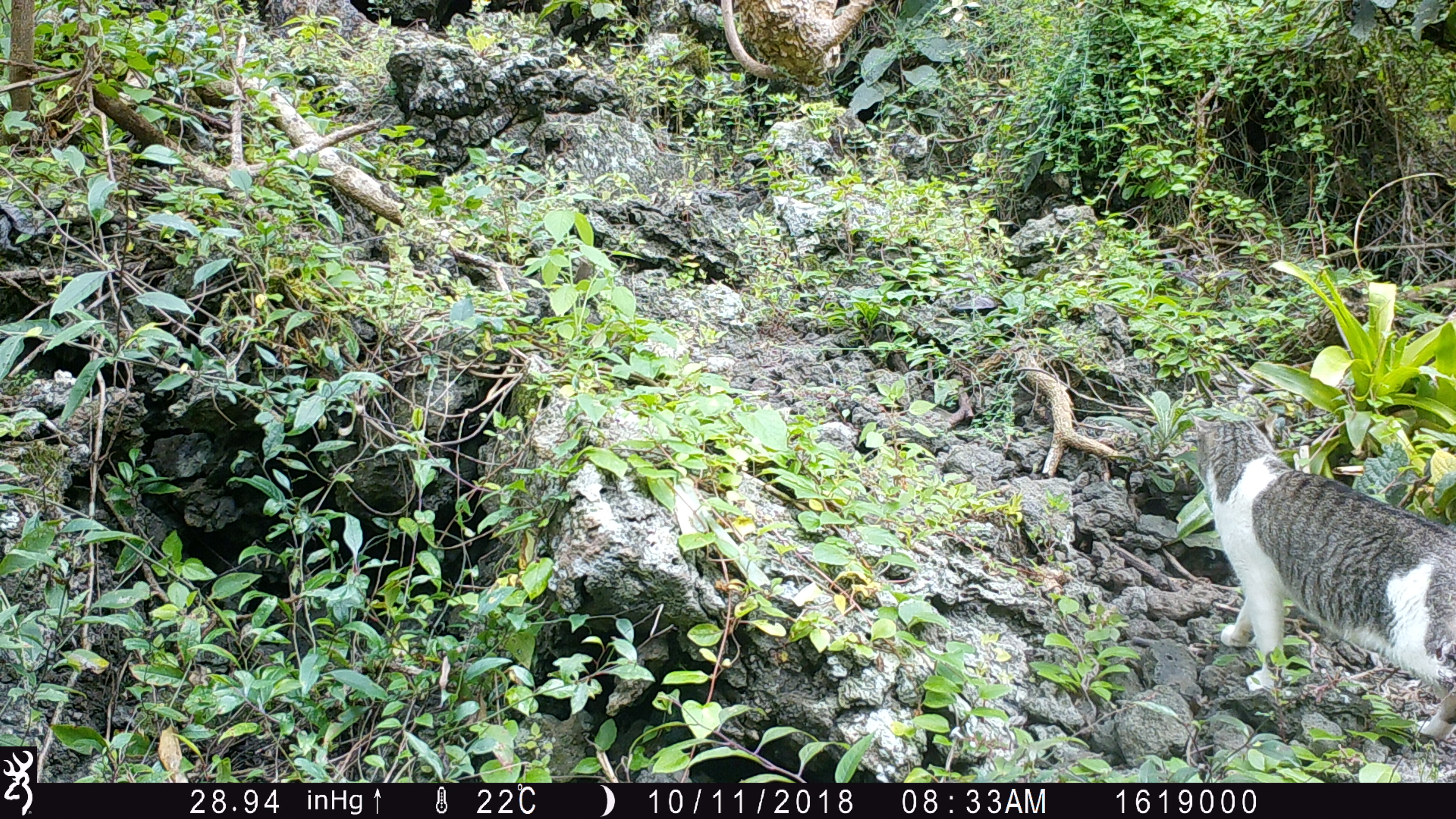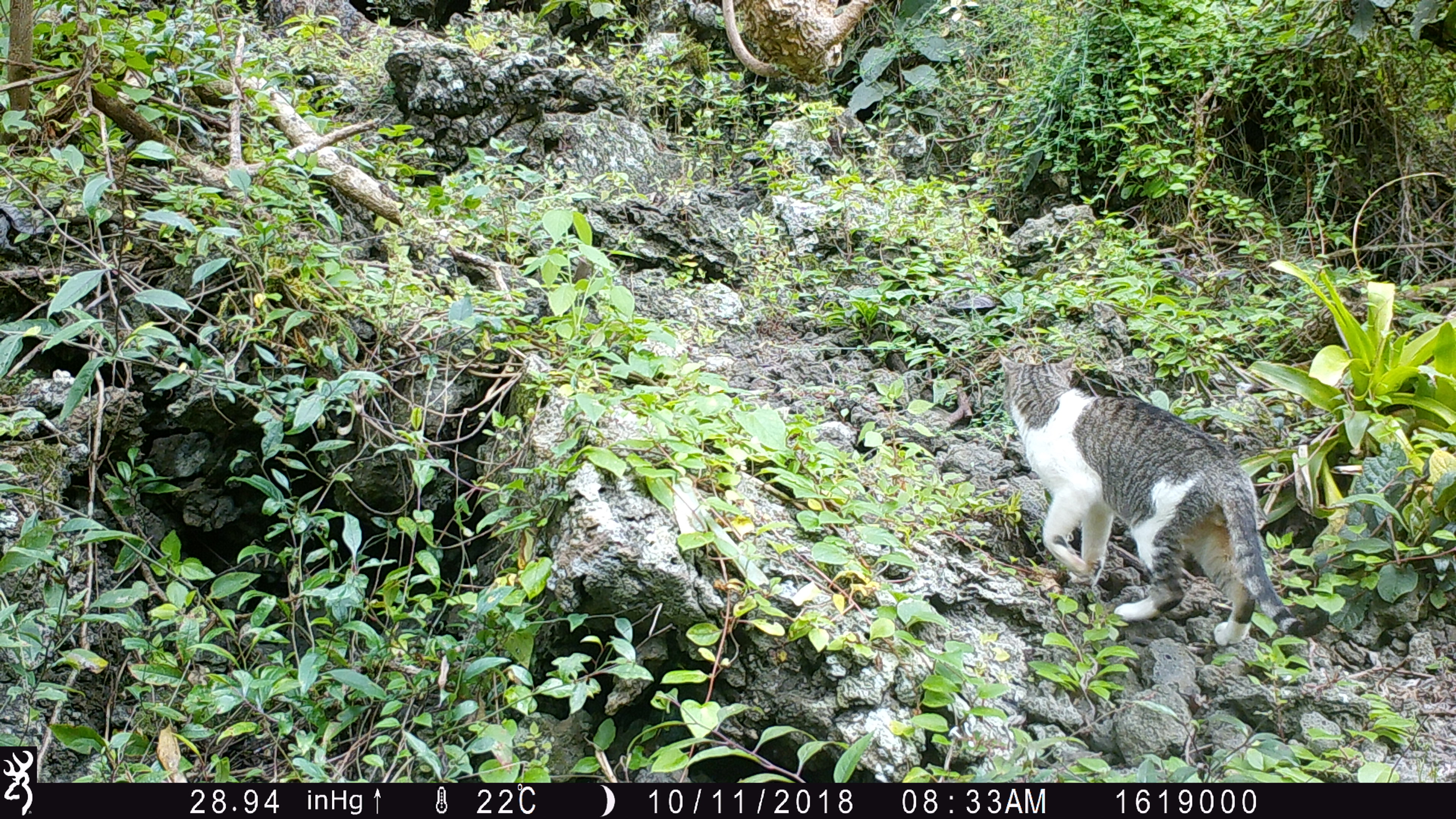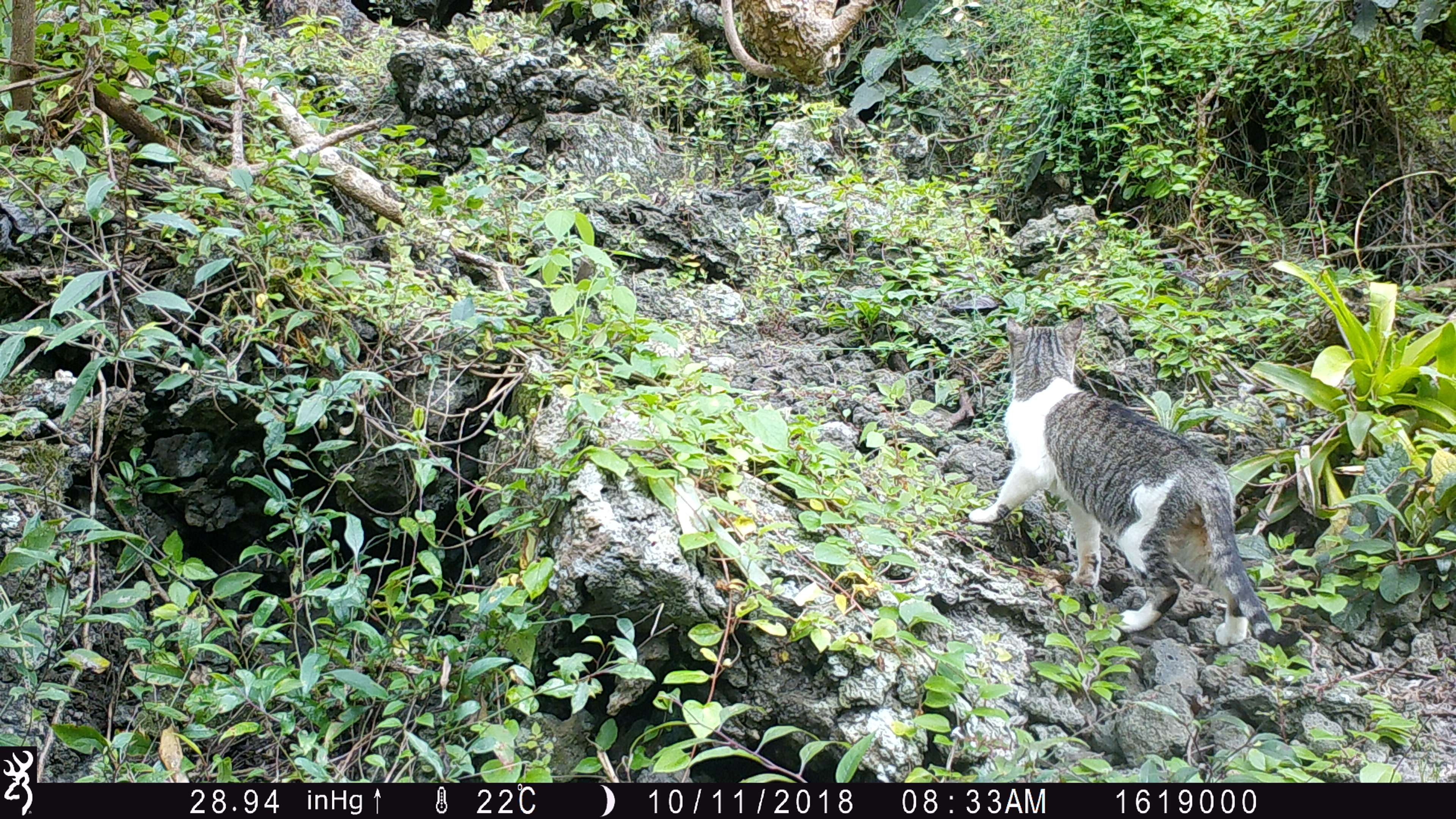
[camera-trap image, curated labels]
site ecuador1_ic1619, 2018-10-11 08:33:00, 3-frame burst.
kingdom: Animalia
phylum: Chordata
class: Mammalia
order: Carnivora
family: Felidae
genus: Felis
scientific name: Felis catus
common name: cat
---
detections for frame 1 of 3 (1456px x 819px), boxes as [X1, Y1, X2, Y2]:
cat: [1186, 407, 1455, 761]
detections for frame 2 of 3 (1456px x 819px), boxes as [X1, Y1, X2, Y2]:
cat: [995, 353, 1321, 648]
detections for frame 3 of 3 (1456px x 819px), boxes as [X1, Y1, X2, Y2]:
cat: [970, 314, 1275, 646]